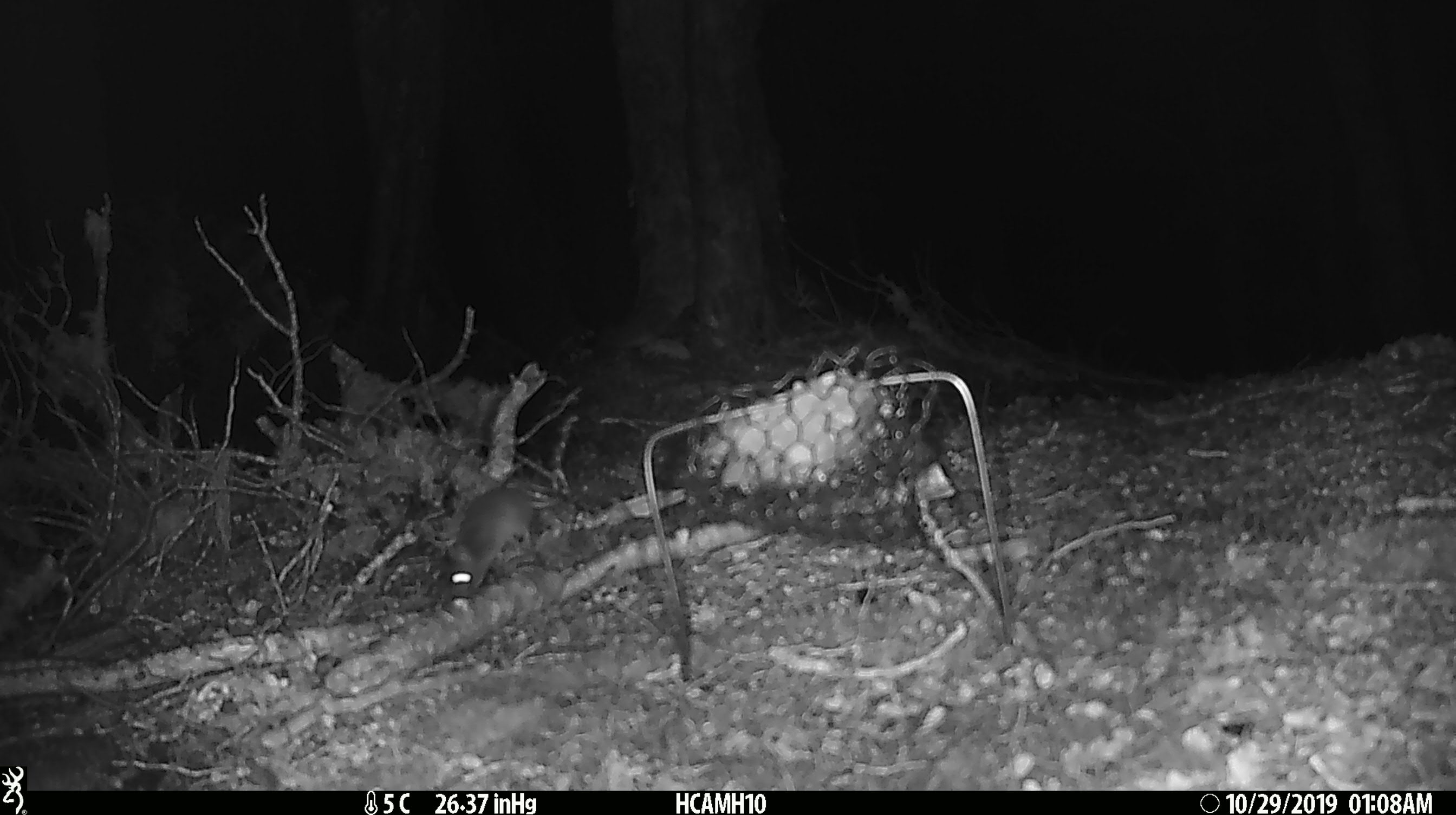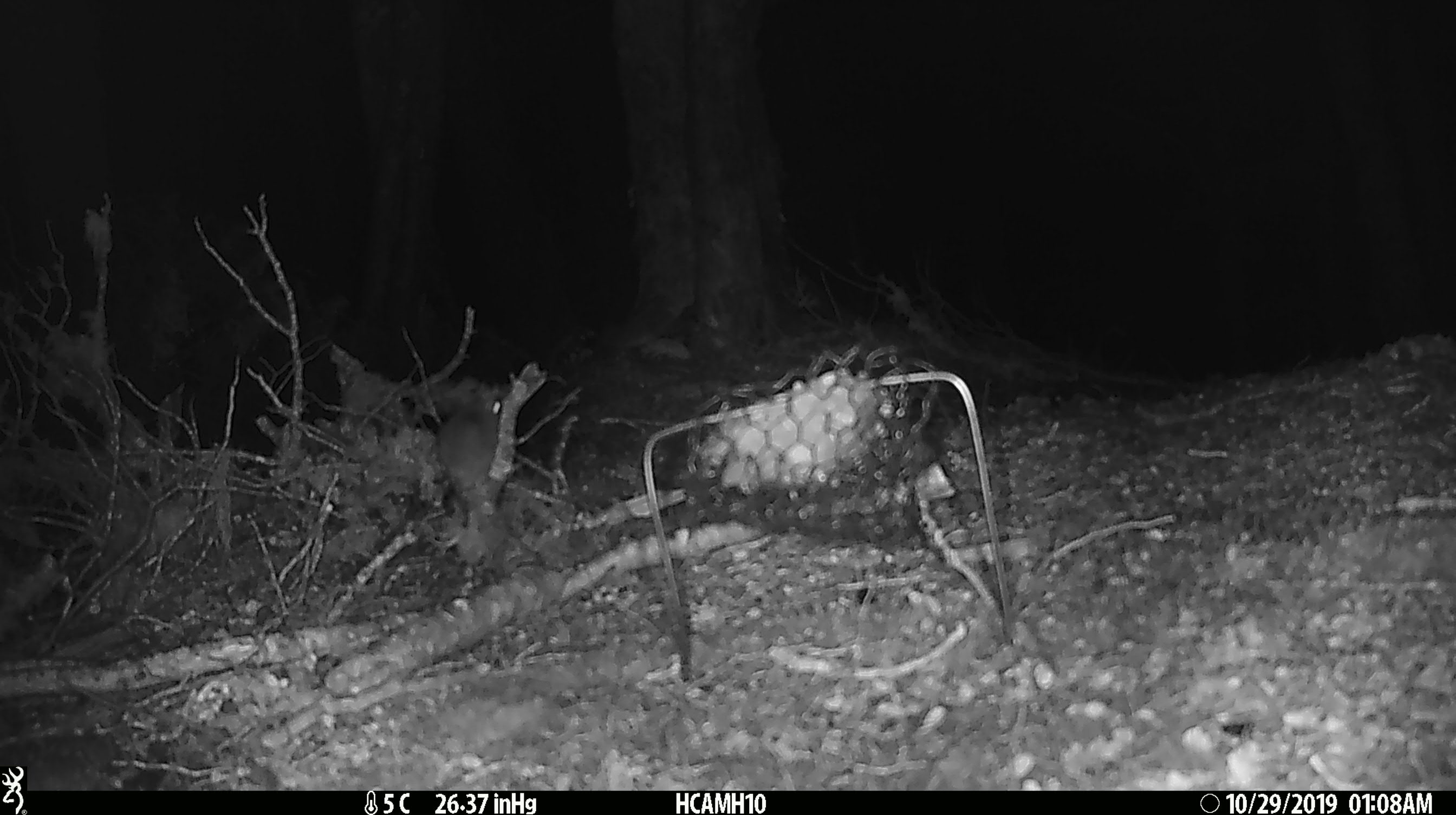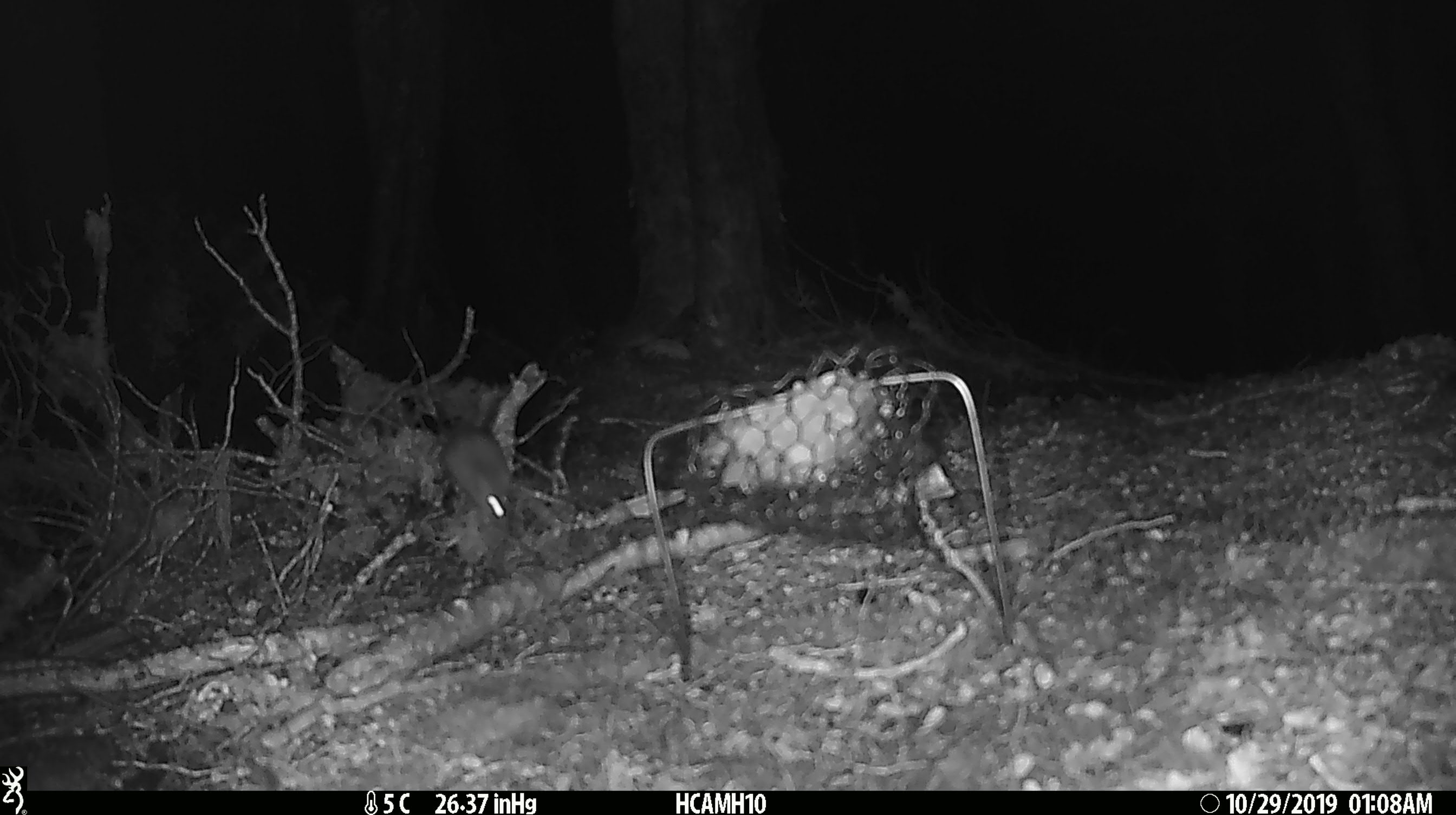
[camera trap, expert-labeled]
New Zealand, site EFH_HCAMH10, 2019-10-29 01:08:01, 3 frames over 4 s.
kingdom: Animalia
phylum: Chordata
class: Mammalia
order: Rodentia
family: Muridae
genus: Mus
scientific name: Mus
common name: mouse